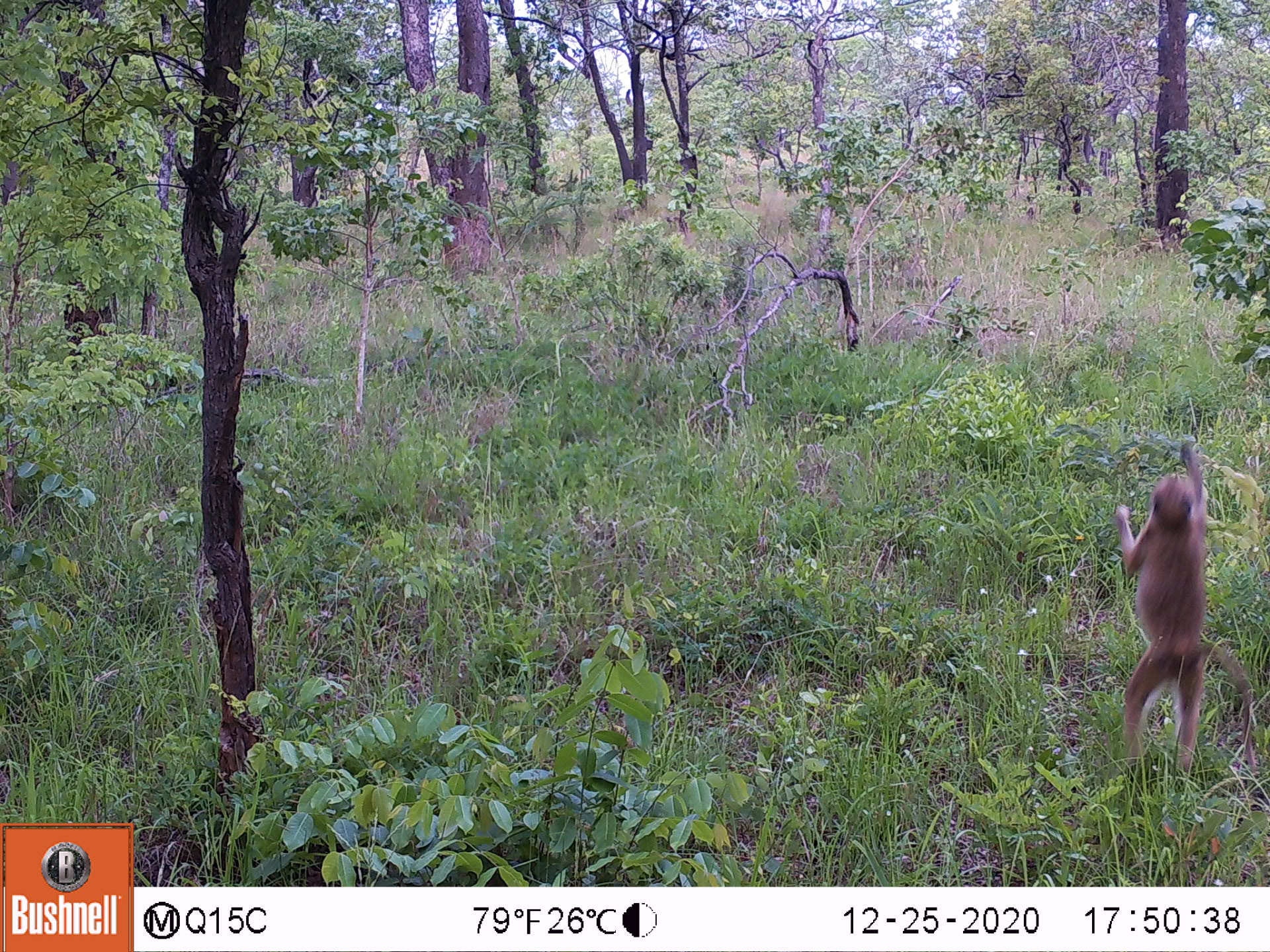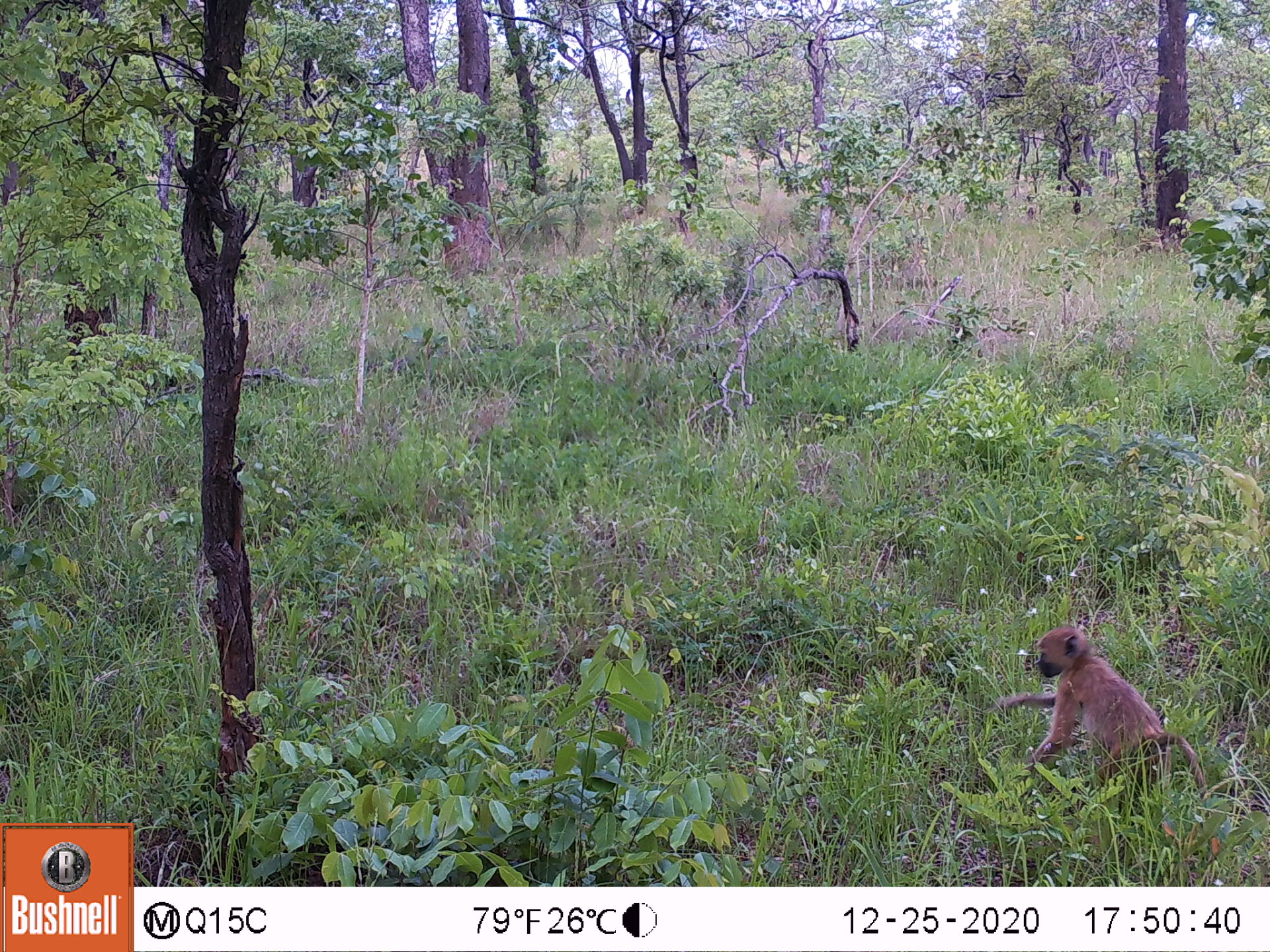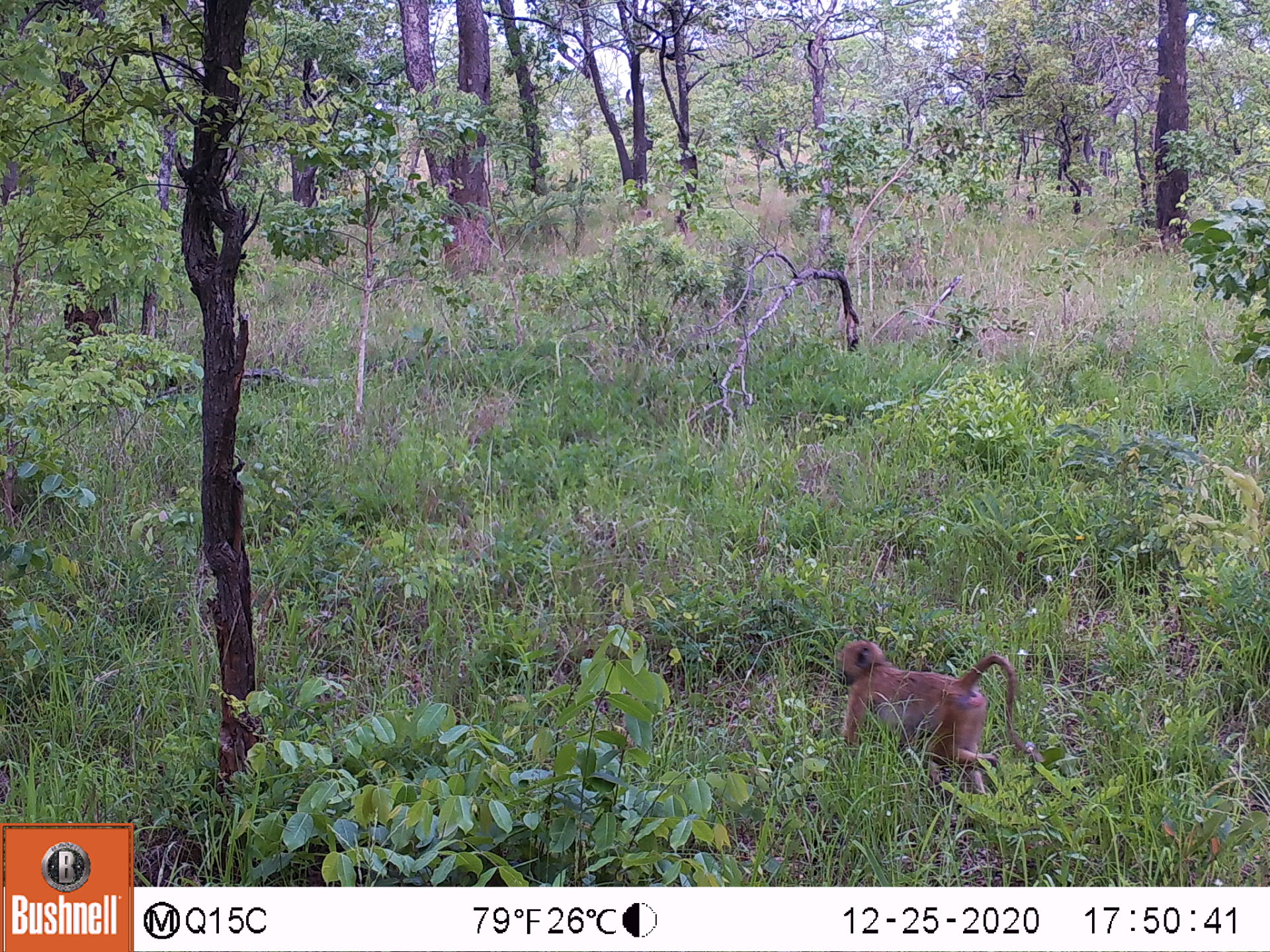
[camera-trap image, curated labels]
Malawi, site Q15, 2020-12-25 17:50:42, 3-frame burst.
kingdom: Animalia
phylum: Chordata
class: Mammalia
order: Primates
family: Cercopithecidae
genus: Papio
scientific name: Papio cynocephalus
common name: yellow baboon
Yellow baboon (Papio cynocephalus), count 1.